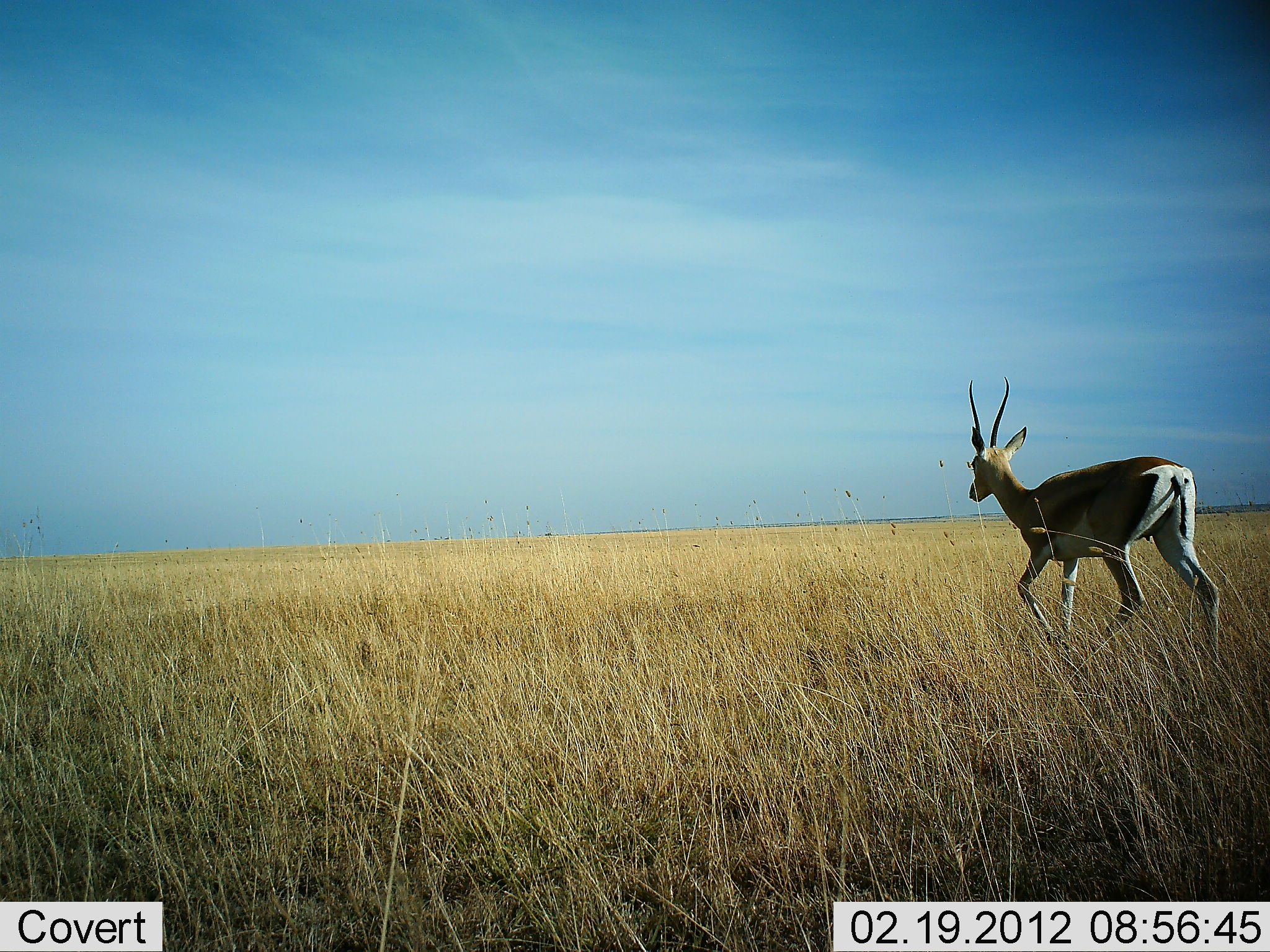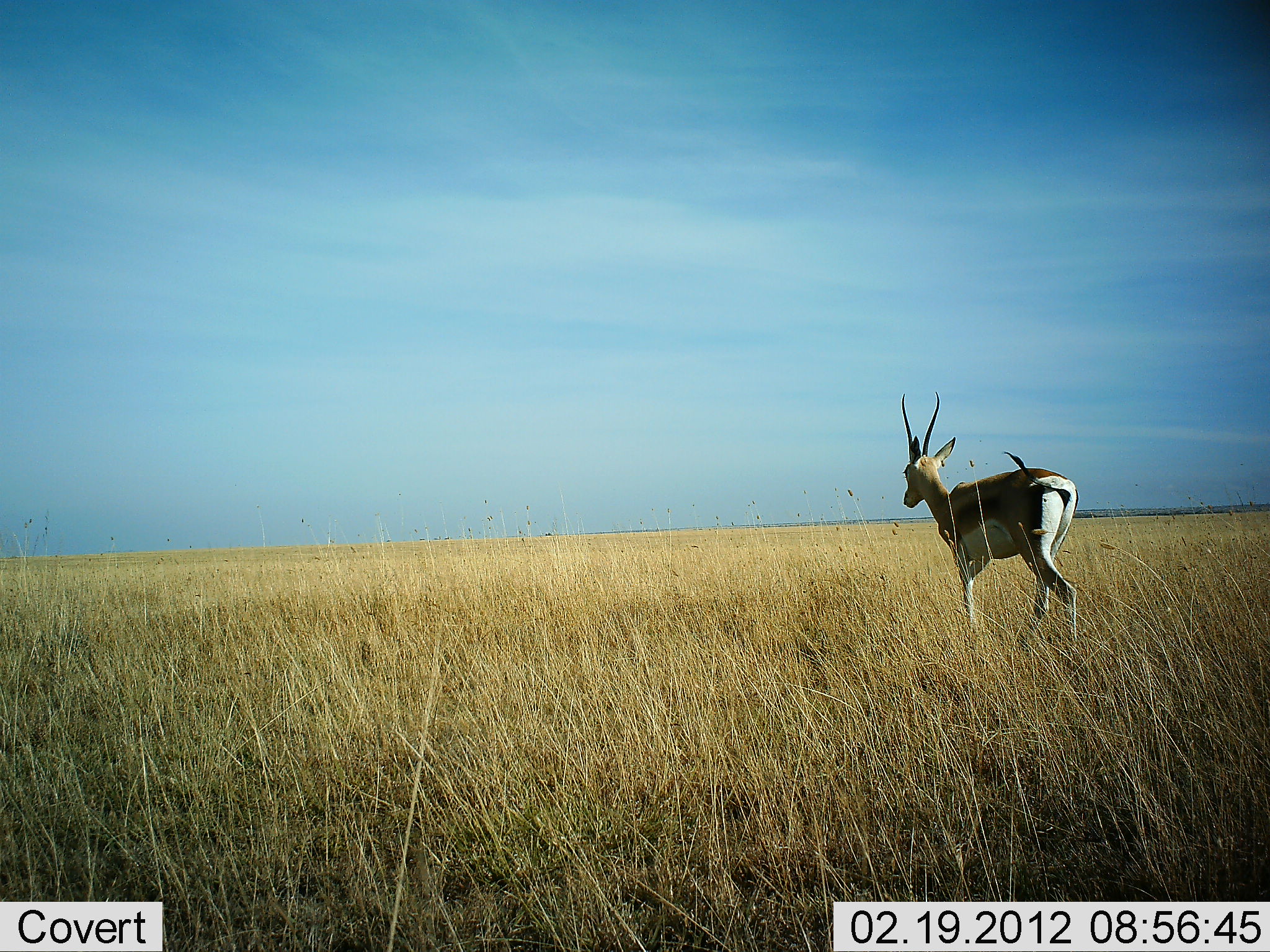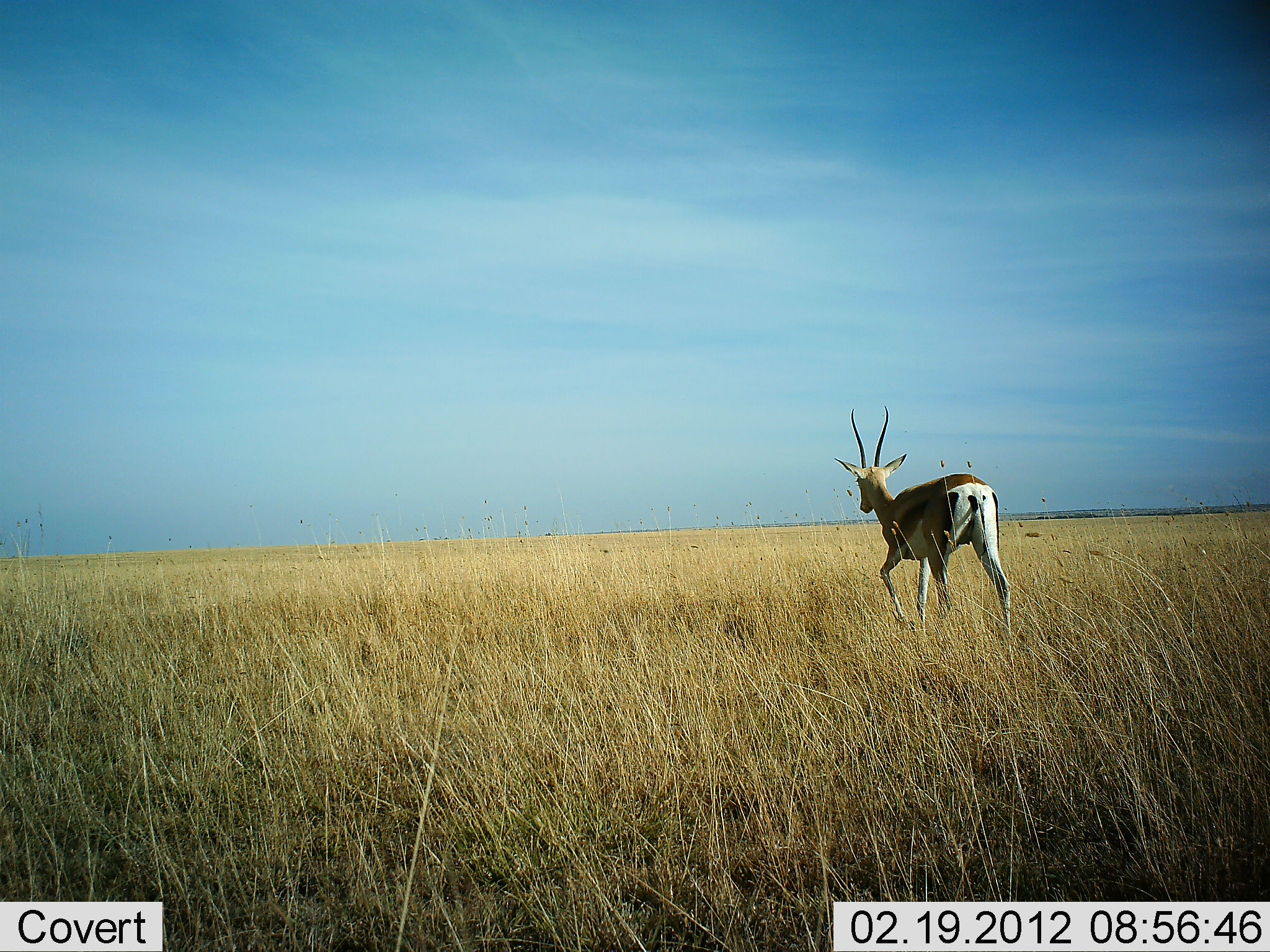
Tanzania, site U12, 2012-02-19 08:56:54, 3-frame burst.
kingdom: Animalia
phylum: Chordata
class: Mammalia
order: Artiodactyla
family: Bovidae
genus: Eudorcas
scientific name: Eudorcas thomsonii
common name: thomson's gazelle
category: gazellethomsons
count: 1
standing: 0%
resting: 0%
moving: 100%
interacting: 0%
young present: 0%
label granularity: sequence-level